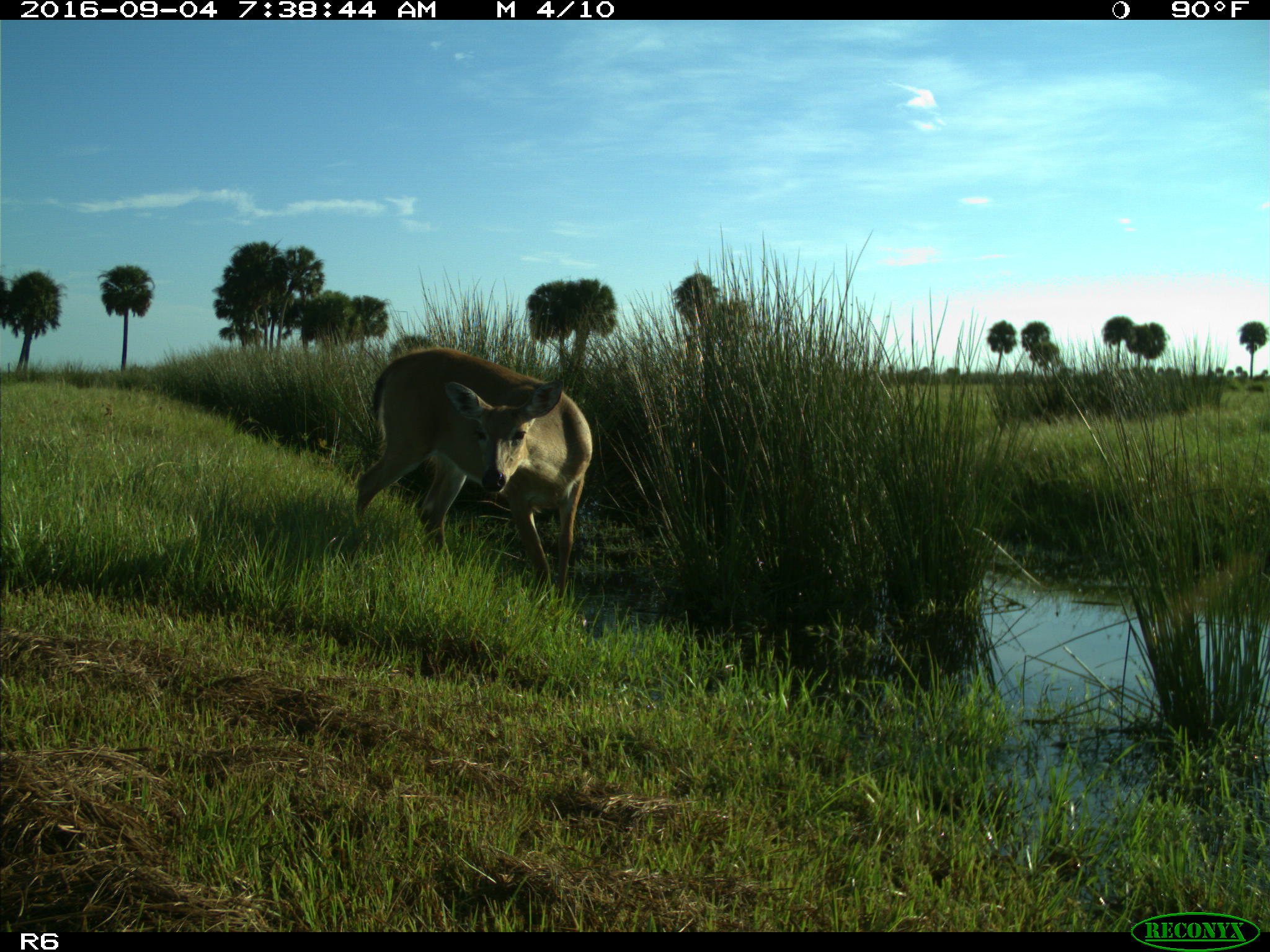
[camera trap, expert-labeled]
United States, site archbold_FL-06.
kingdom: Animalia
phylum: Chordata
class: Mammalia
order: Artiodactyla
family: Cervidae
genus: Odocoileus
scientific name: Odocoileus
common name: deer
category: unidentified deer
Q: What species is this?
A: Unidentified deer (deer) (Odocoileus).